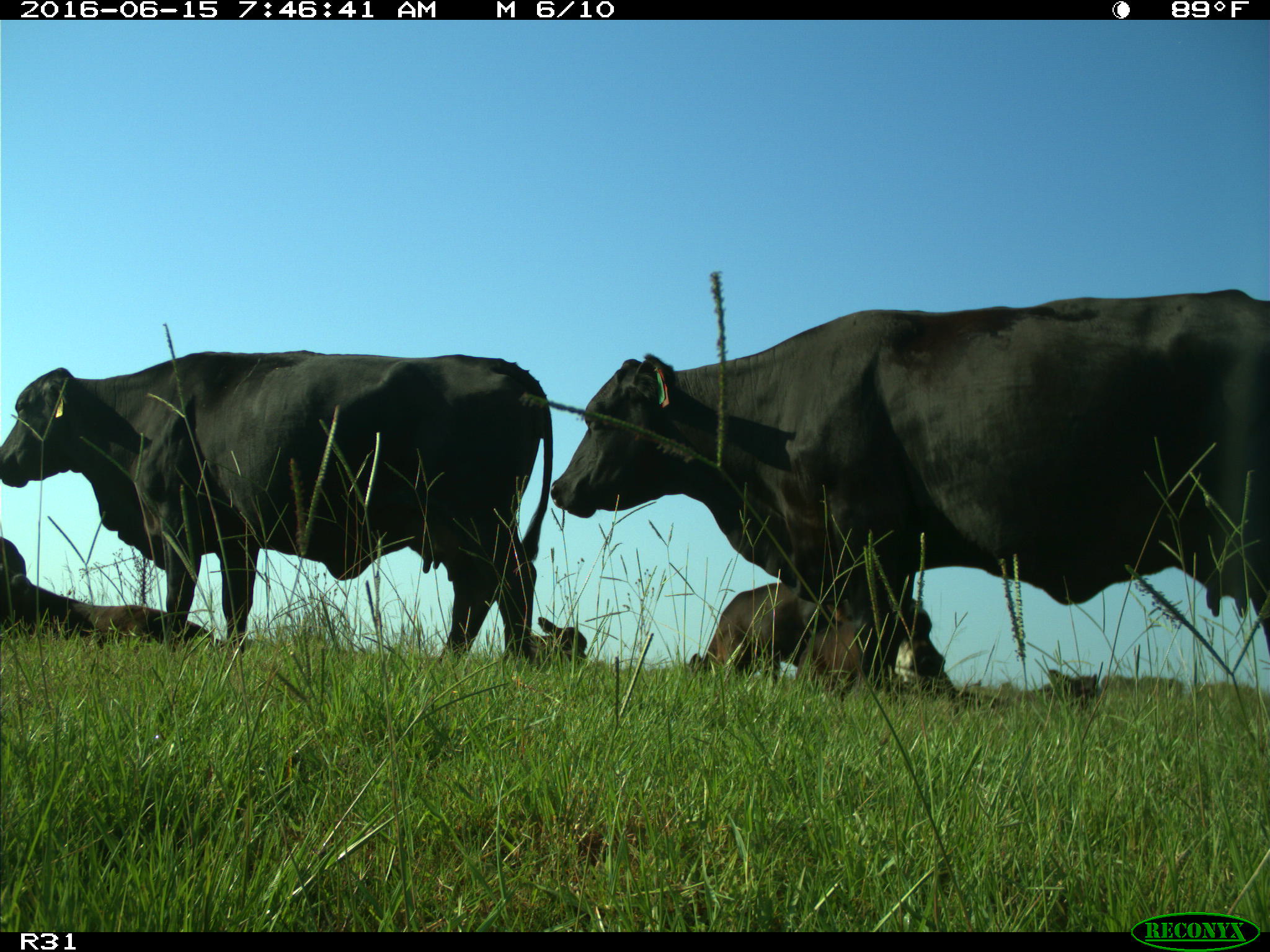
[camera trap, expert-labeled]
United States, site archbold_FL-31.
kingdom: Animalia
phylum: Chordata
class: Mammalia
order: Artiodactyla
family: Bovidae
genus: Bos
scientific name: Bos taurus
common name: domestic cow